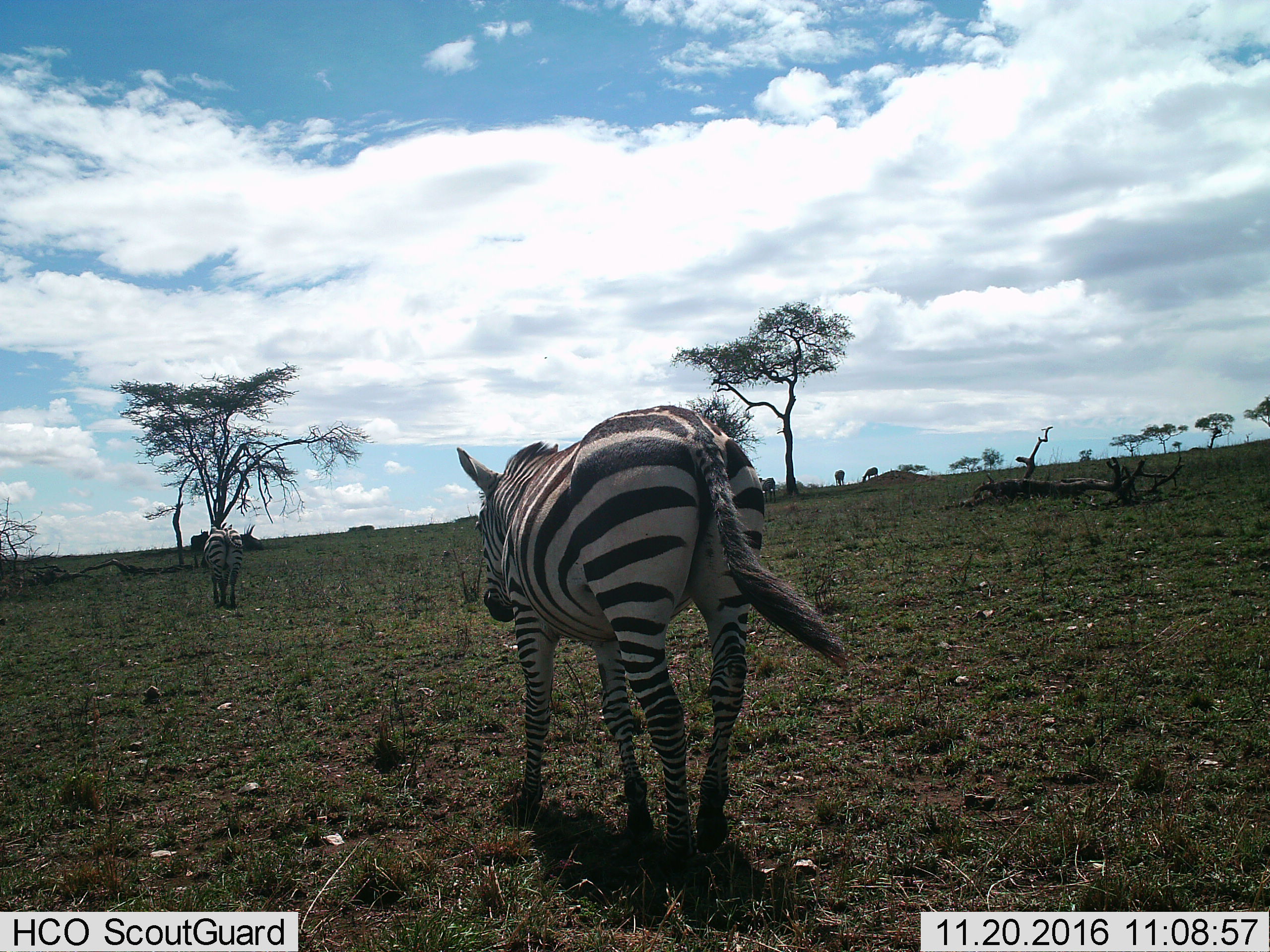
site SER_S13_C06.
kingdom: Animalia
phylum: Chordata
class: Mammalia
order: Perissodactyla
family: Equidae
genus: Equus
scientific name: Equus quagga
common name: plains zebra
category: zebraplains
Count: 5.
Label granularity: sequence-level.